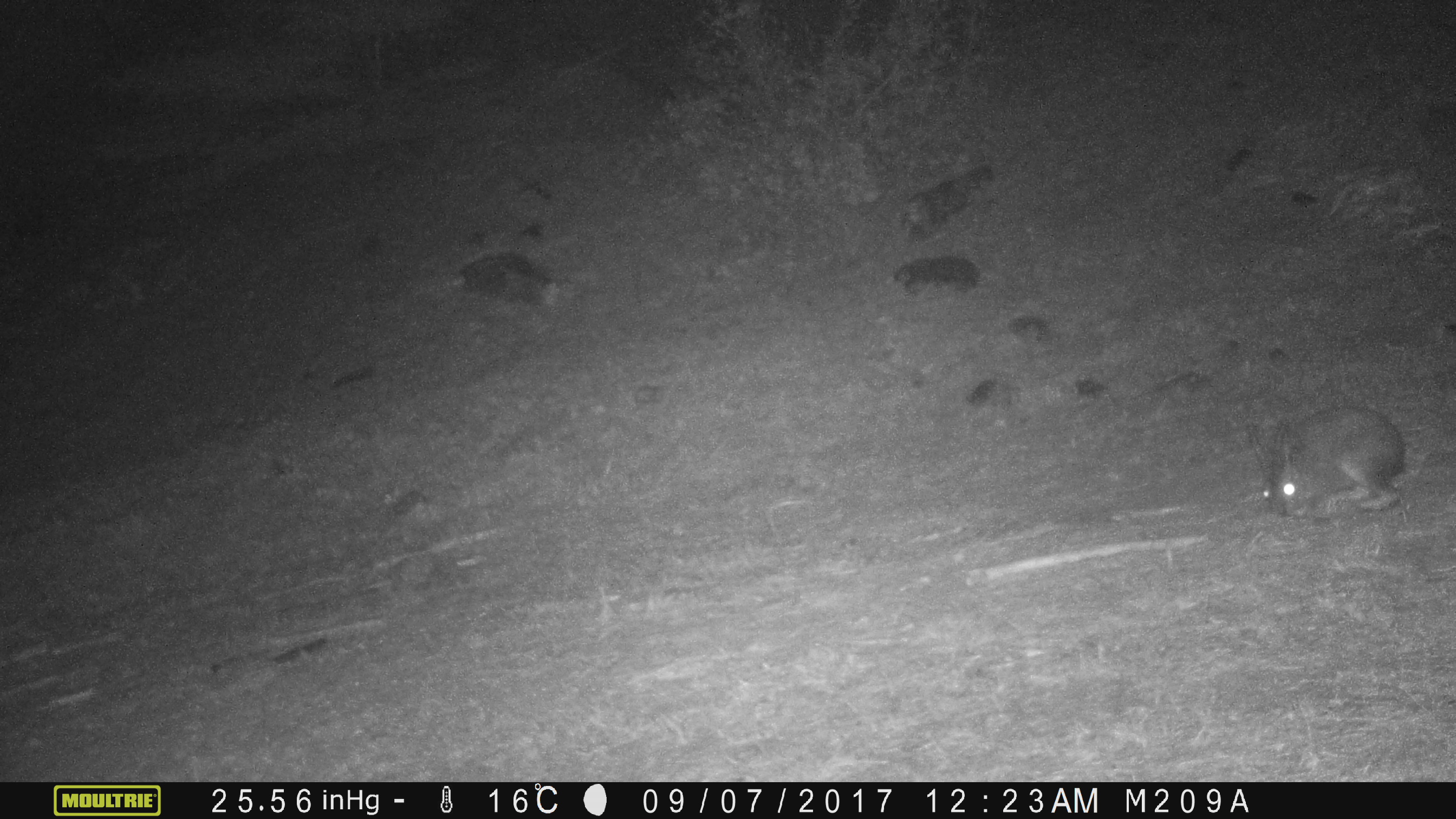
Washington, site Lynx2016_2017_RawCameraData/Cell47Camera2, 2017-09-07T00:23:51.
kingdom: Animalia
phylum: Chordata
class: Mammalia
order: Lagomorpha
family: Leporidae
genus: Lepus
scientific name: Lepus americanus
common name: snowshoe hare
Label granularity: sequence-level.